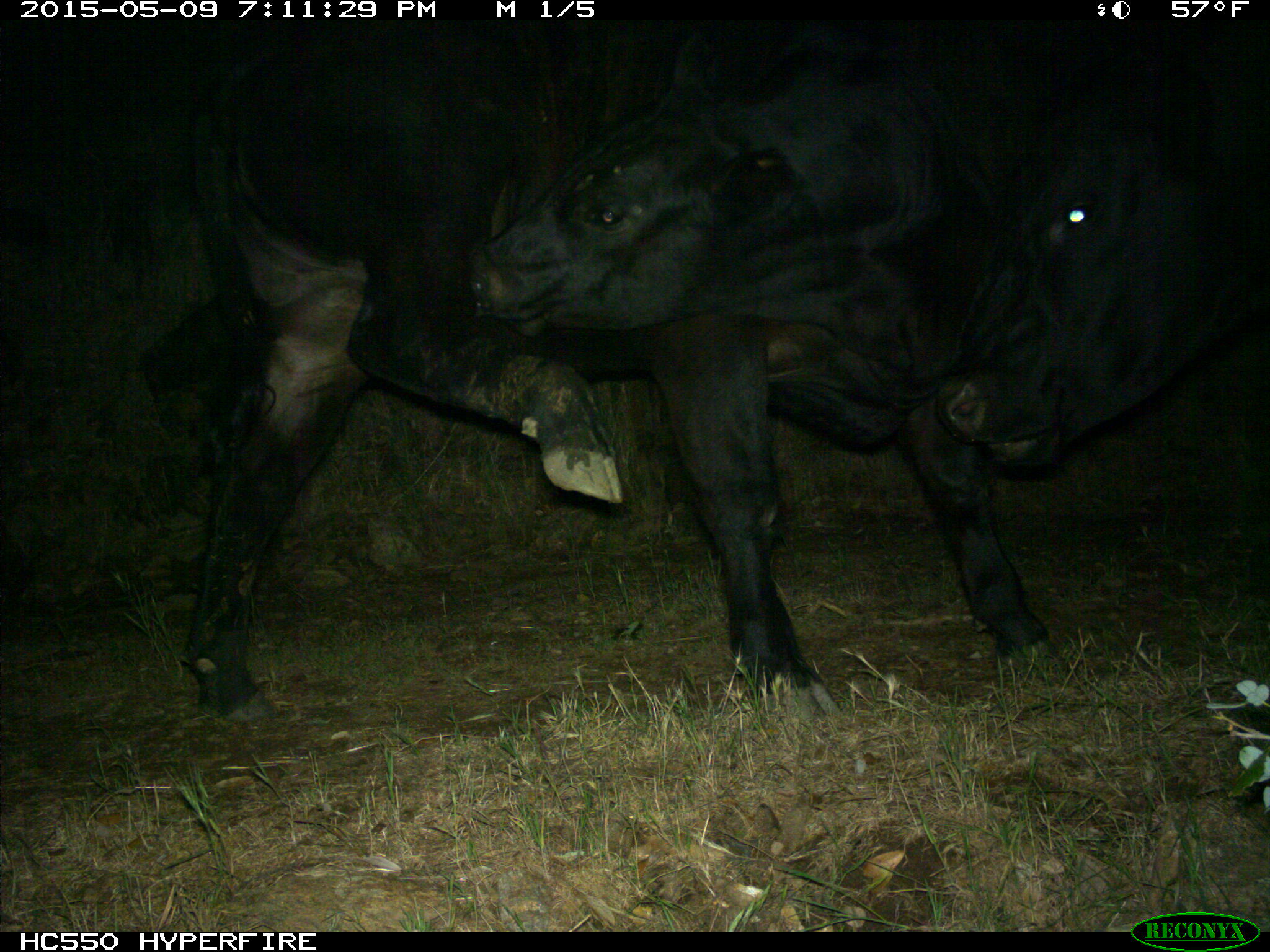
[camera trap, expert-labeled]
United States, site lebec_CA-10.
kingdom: Animalia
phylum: Chordata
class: Mammalia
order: Artiodactyla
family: Bovidae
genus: Bos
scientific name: Bos taurus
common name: domestic cow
Bos taurus (domestic cow).